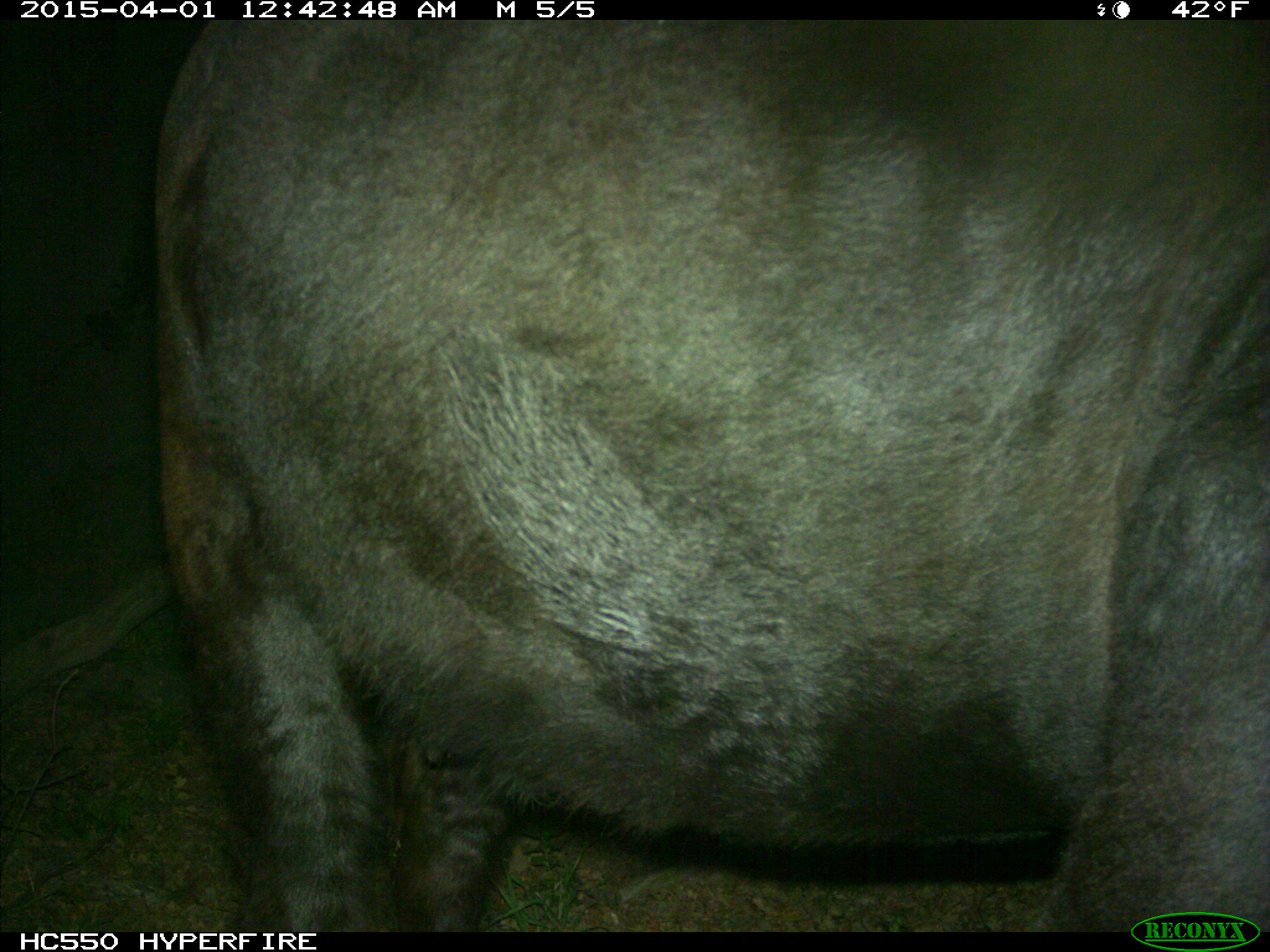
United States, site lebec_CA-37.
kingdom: Animalia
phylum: Chordata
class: Mammalia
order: Artiodactyla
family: Bovidae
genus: Bos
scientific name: Bos taurus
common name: domestic cow